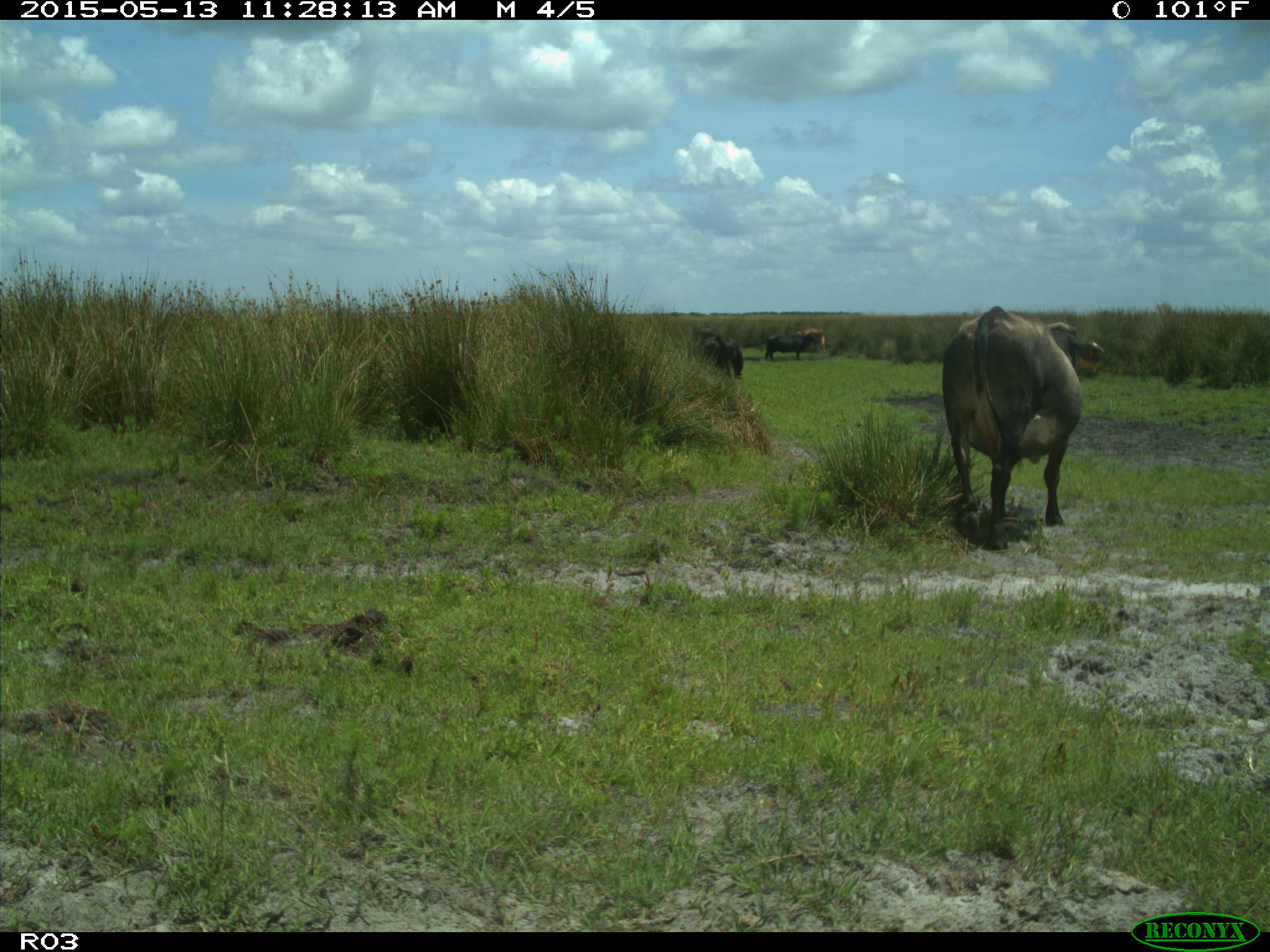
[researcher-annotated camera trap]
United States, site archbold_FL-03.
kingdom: Animalia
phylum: Chordata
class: Mammalia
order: Artiodactyla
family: Bovidae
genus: Bos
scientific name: Bos taurus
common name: domestic cow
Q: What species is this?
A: Bos taurus (domestic cow).